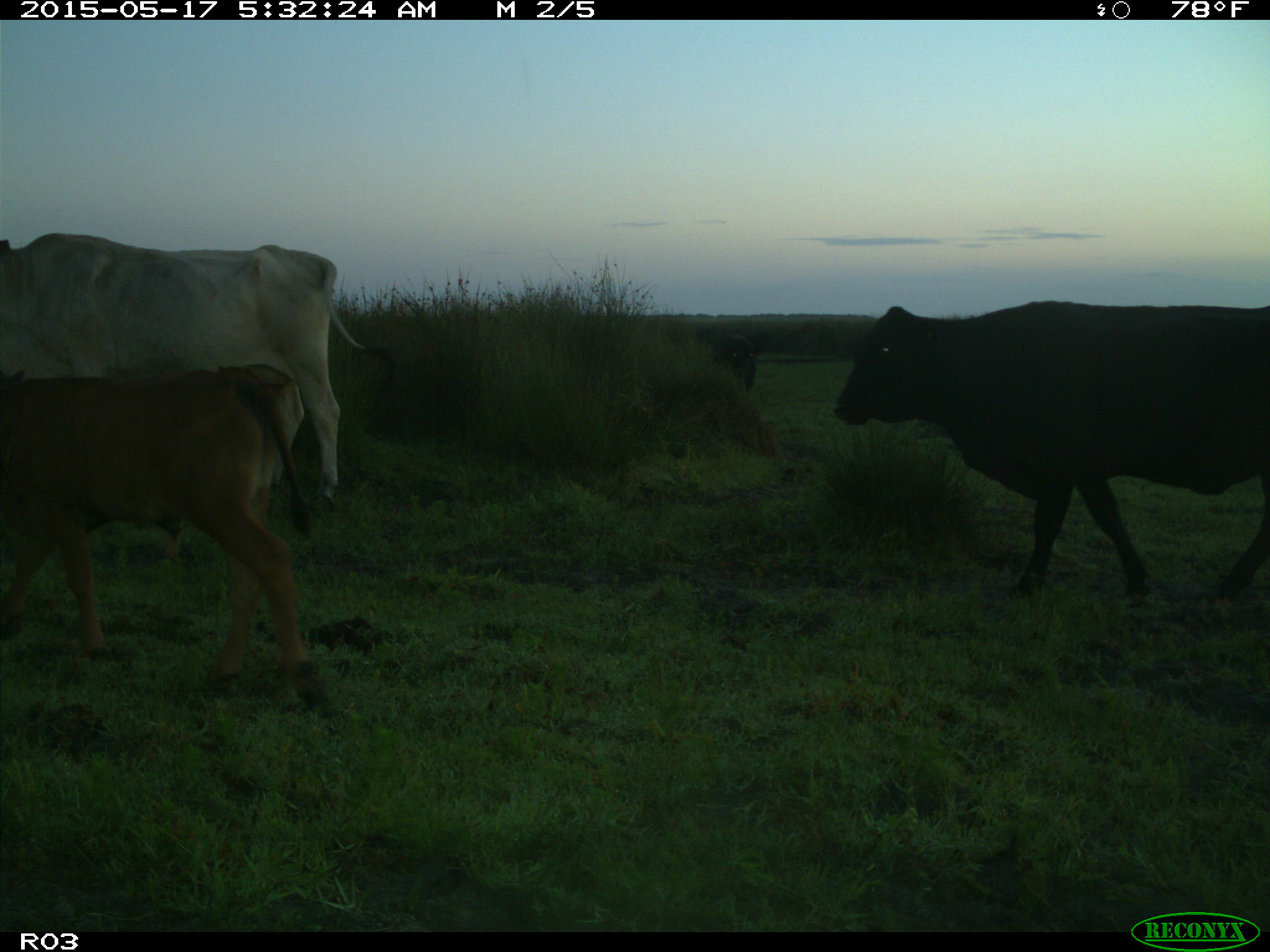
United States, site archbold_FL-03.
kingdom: Animalia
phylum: Chordata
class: Mammalia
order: Artiodactyla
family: Bovidae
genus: Bos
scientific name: Bos taurus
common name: domestic cow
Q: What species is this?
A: Bos taurus (domestic cow).